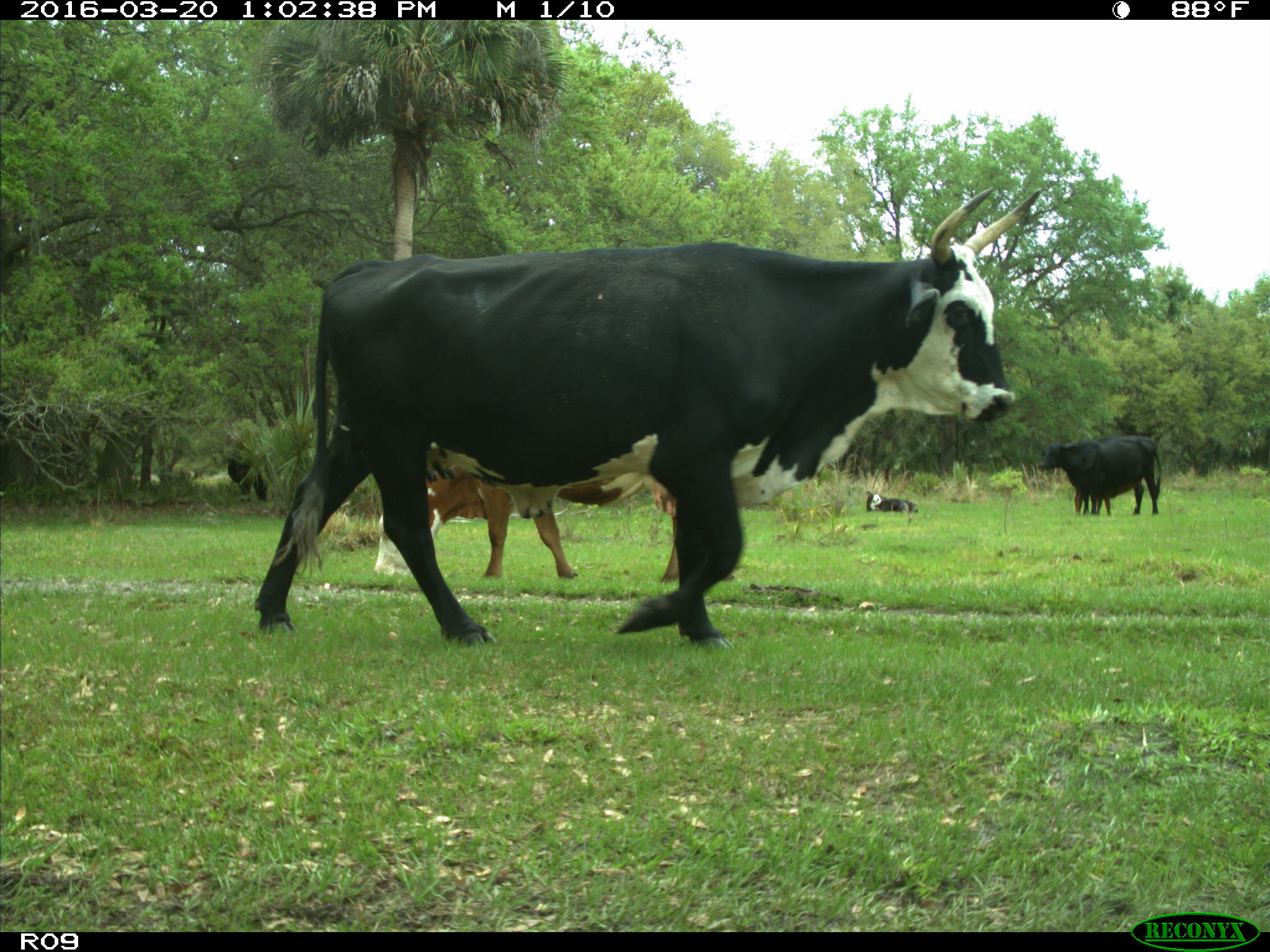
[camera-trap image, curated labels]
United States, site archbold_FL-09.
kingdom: Animalia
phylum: Chordata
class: Mammalia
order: Artiodactyla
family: Bovidae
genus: Bos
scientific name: Bos taurus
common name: domestic cow